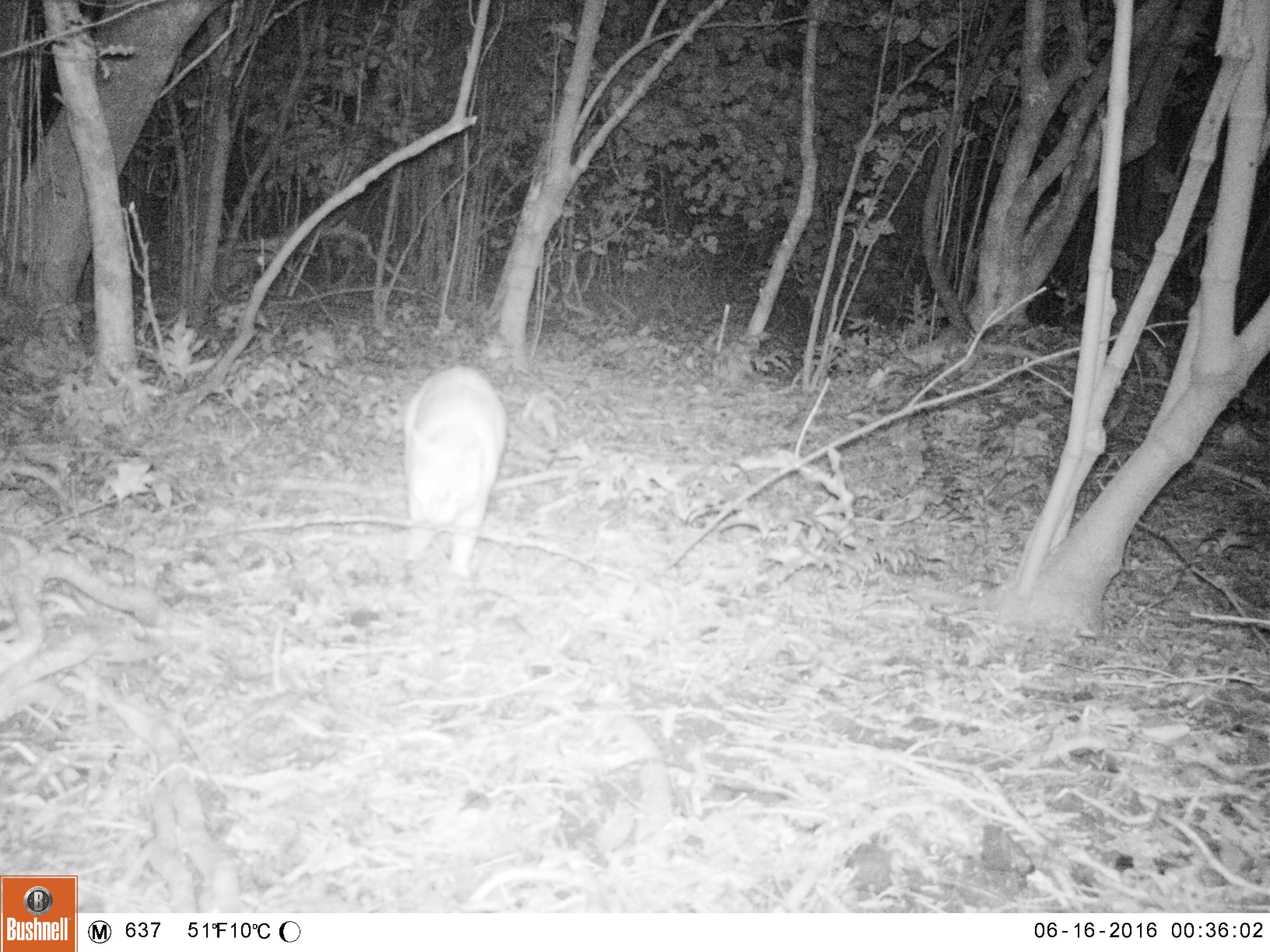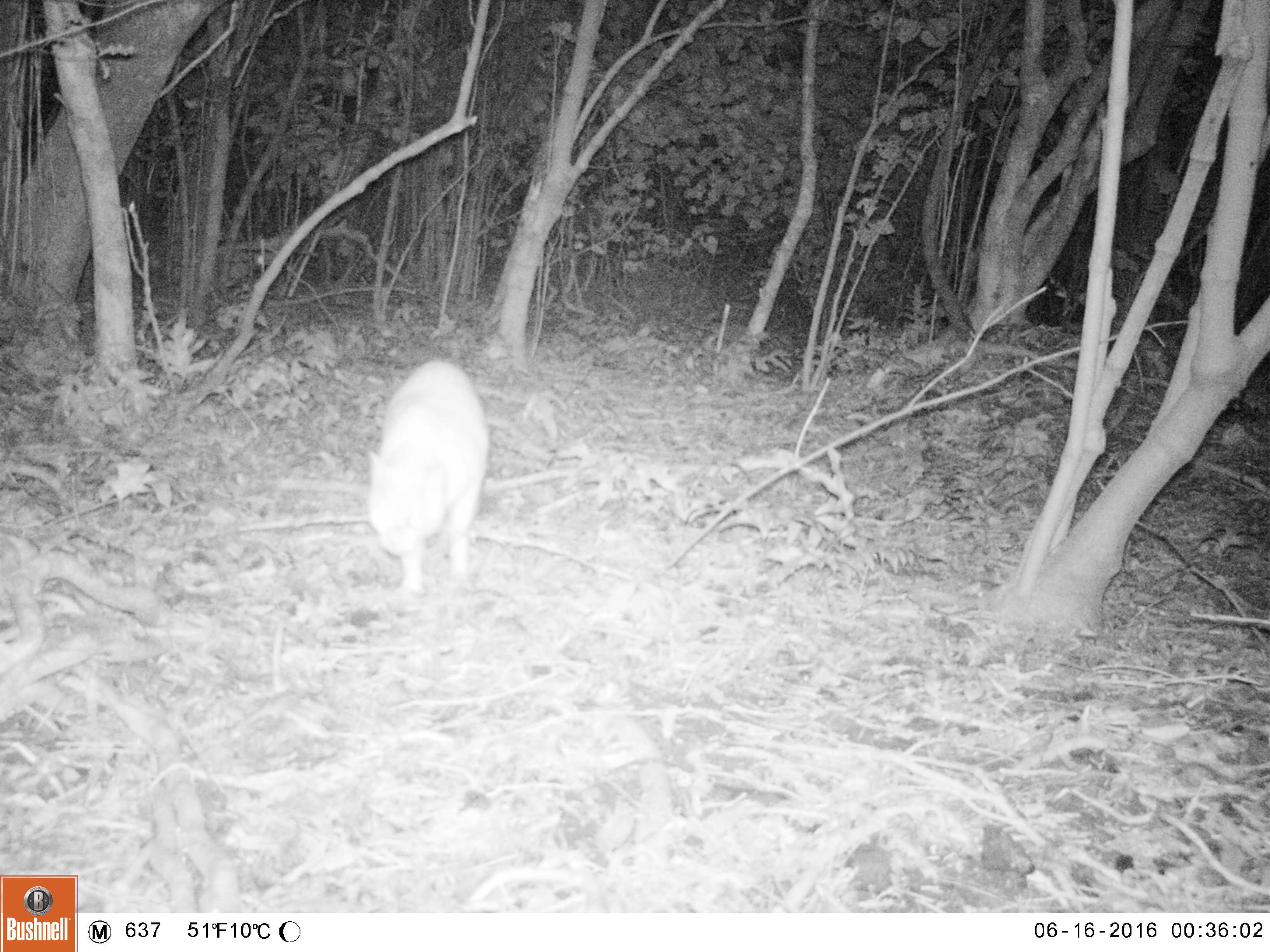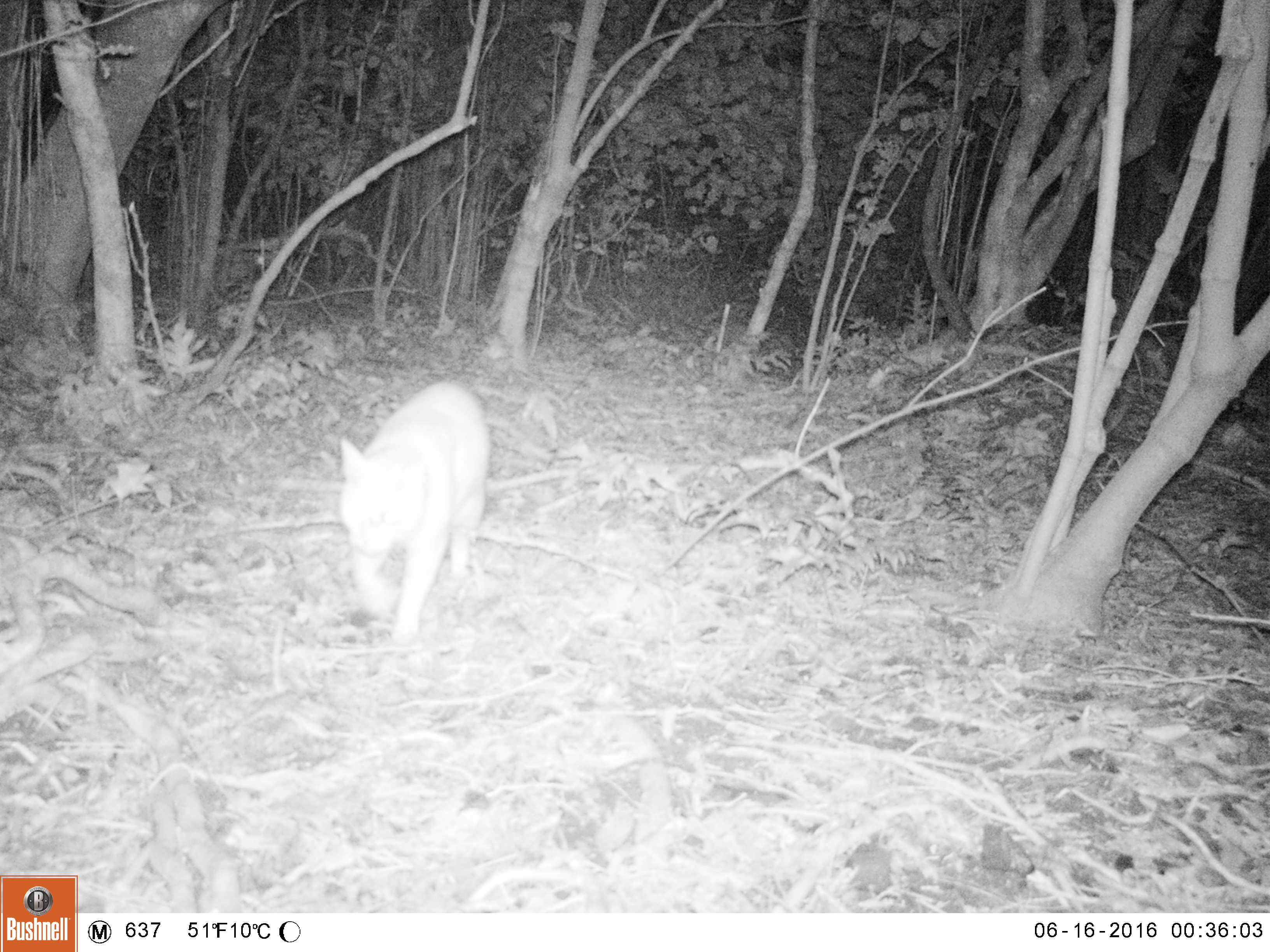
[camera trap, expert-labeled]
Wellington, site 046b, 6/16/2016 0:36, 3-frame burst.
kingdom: Animalia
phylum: Chordata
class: Mammalia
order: Carnivora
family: Felidae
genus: Felis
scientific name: Felis catus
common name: cat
Cat (Felis catus).